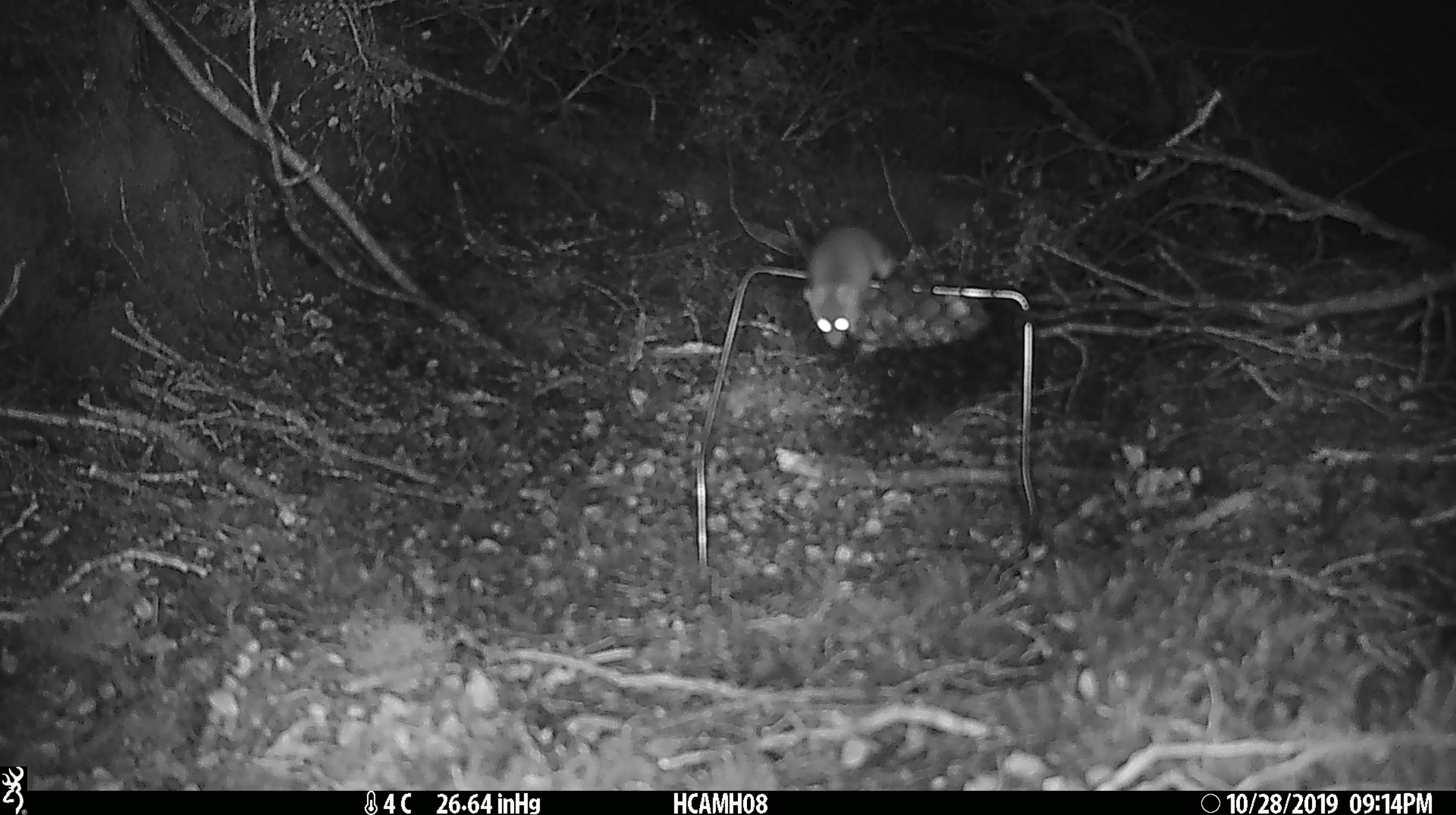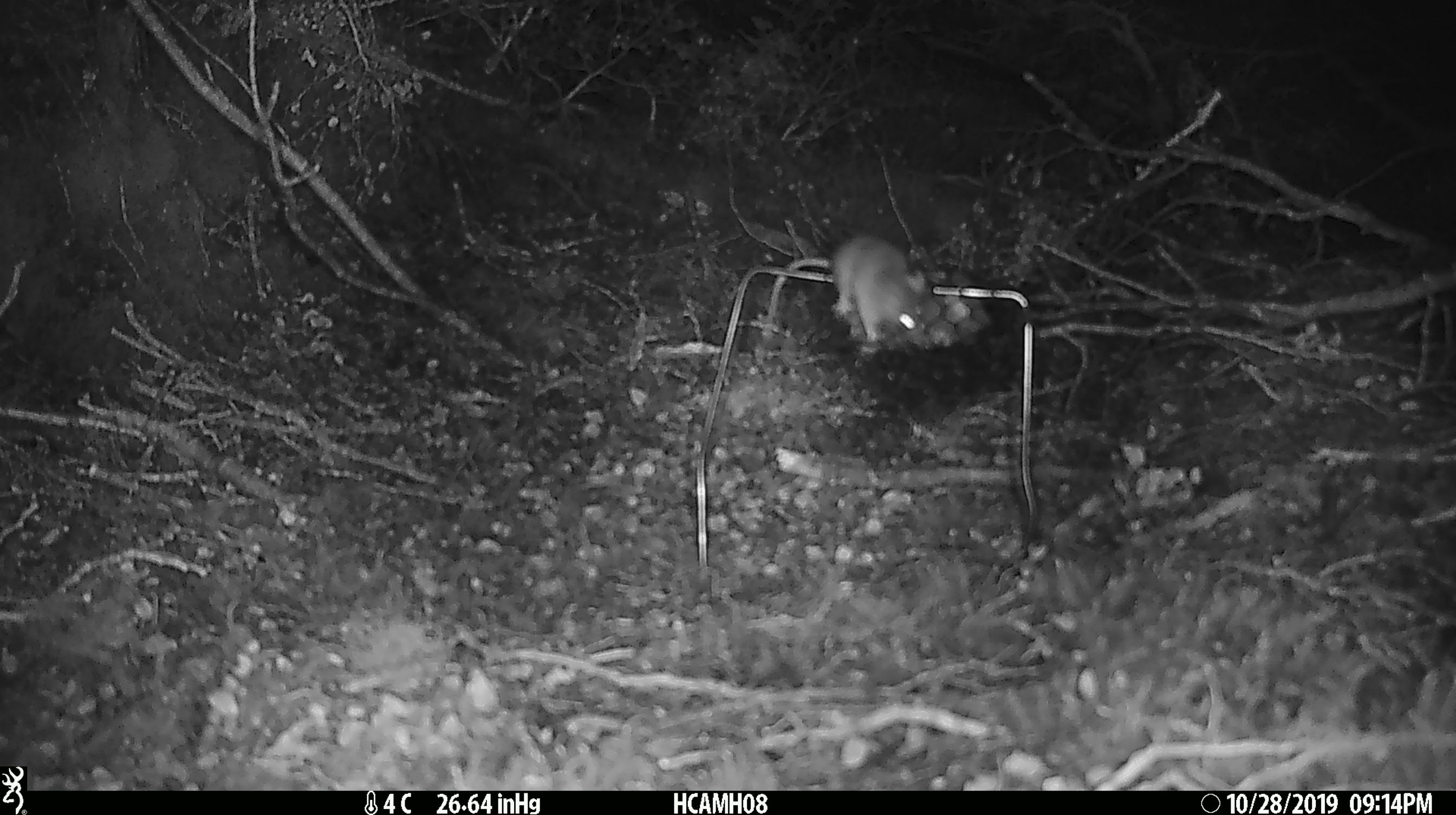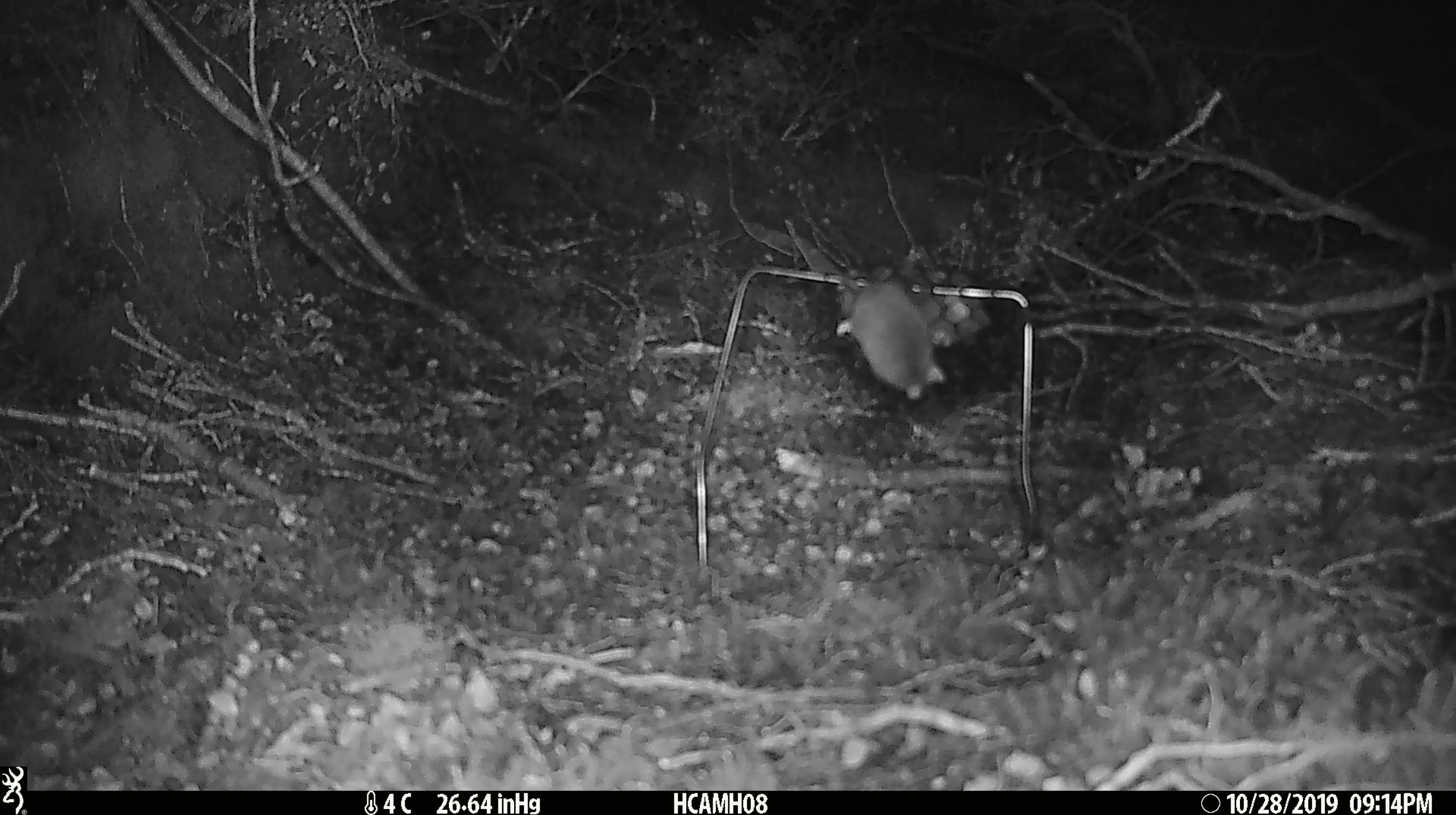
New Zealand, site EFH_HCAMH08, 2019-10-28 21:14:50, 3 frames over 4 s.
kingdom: Animalia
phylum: Chordata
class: Mammalia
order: Rodentia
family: Muridae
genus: Mus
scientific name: Mus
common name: mouse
Mouse (Mus).